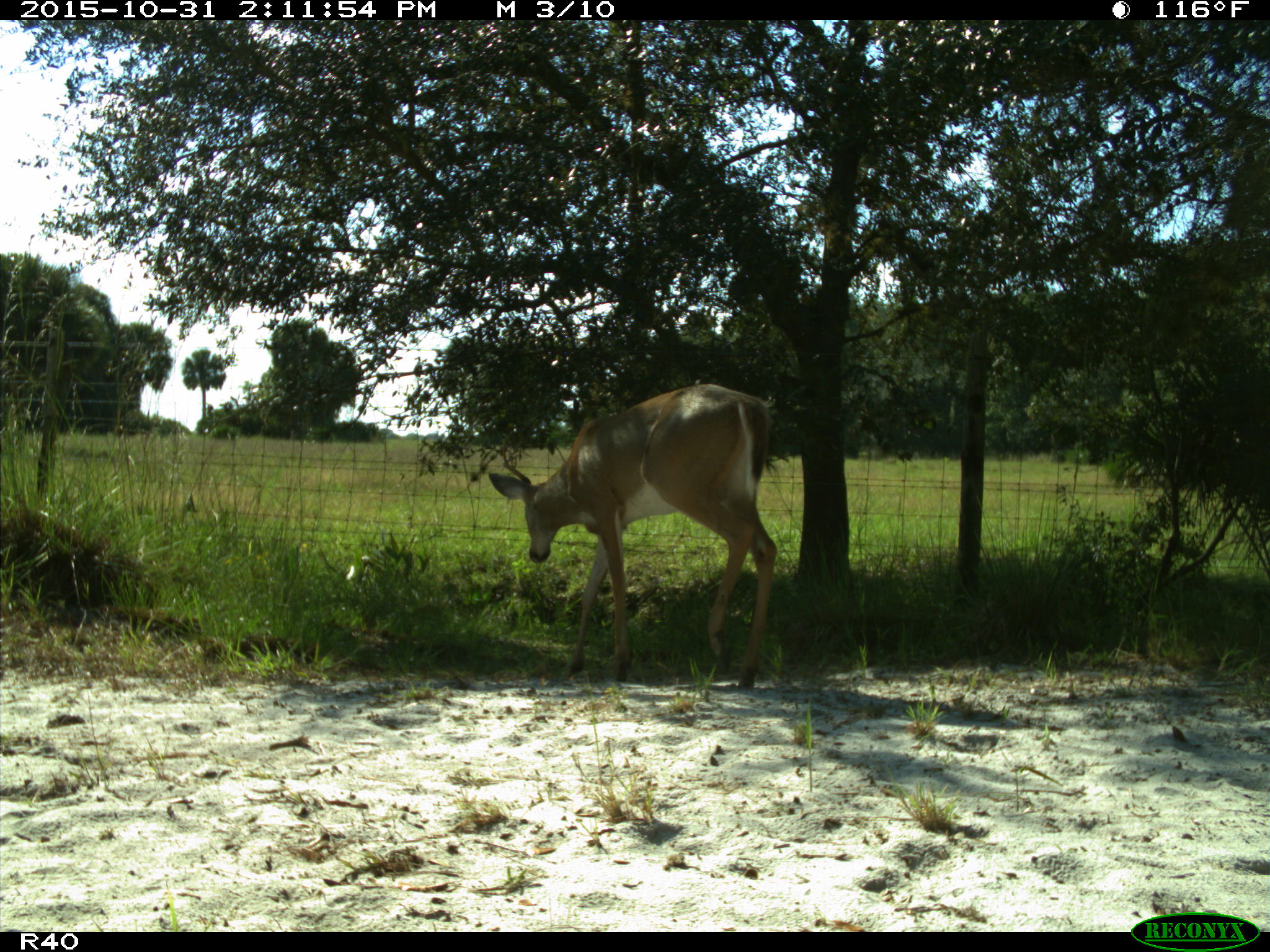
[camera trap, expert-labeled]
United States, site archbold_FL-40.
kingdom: Animalia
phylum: Chordata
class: Mammalia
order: Artiodactyla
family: Cervidae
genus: Odocoileus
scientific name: Odocoileus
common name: deer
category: unidentified deer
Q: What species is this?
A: Unidentified deer (deer) (Odocoileus).